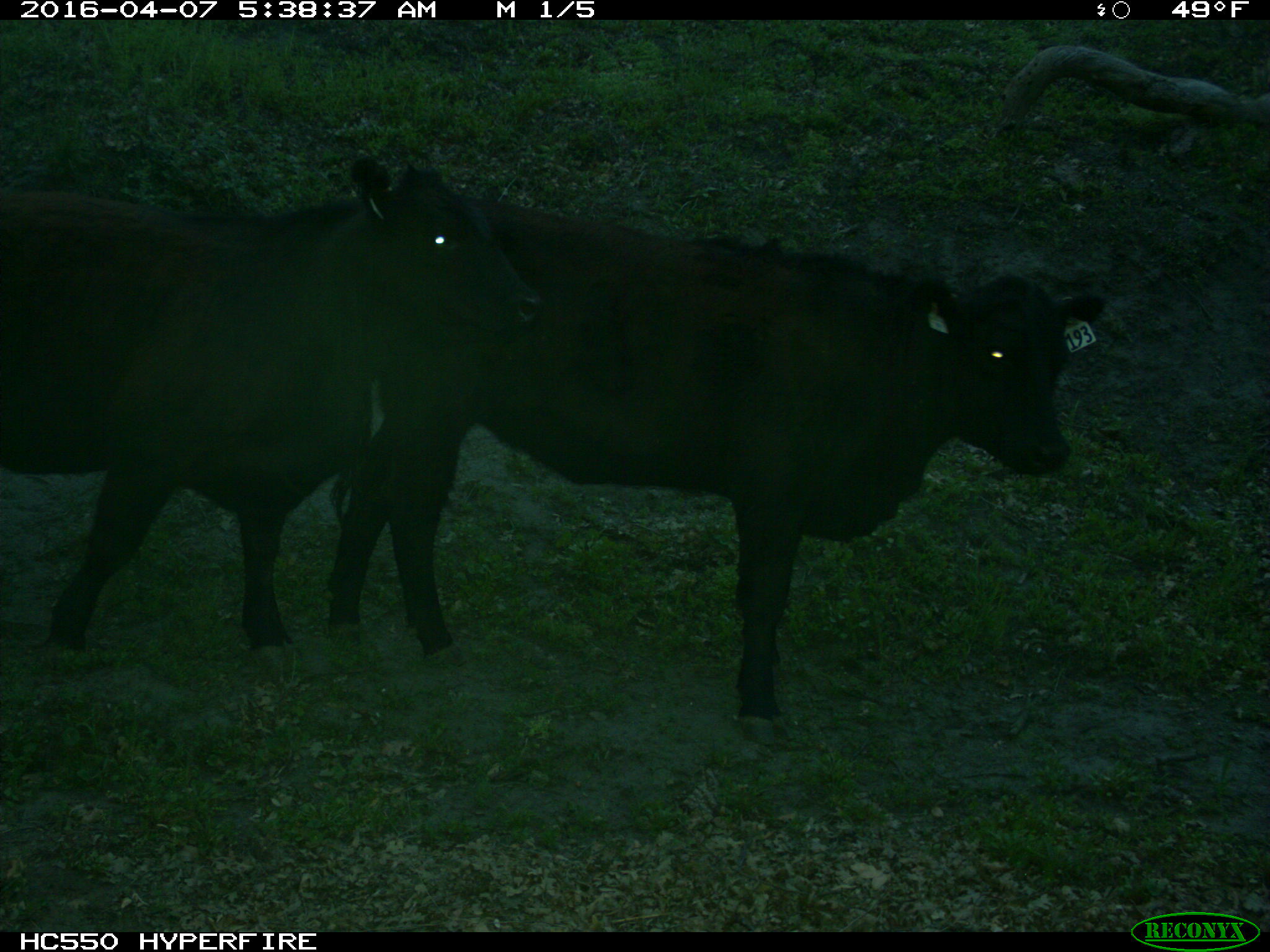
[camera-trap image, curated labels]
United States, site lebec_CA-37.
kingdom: Animalia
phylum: Chordata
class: Mammalia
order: Artiodactyla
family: Bovidae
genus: Bos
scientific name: Bos taurus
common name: domestic cow